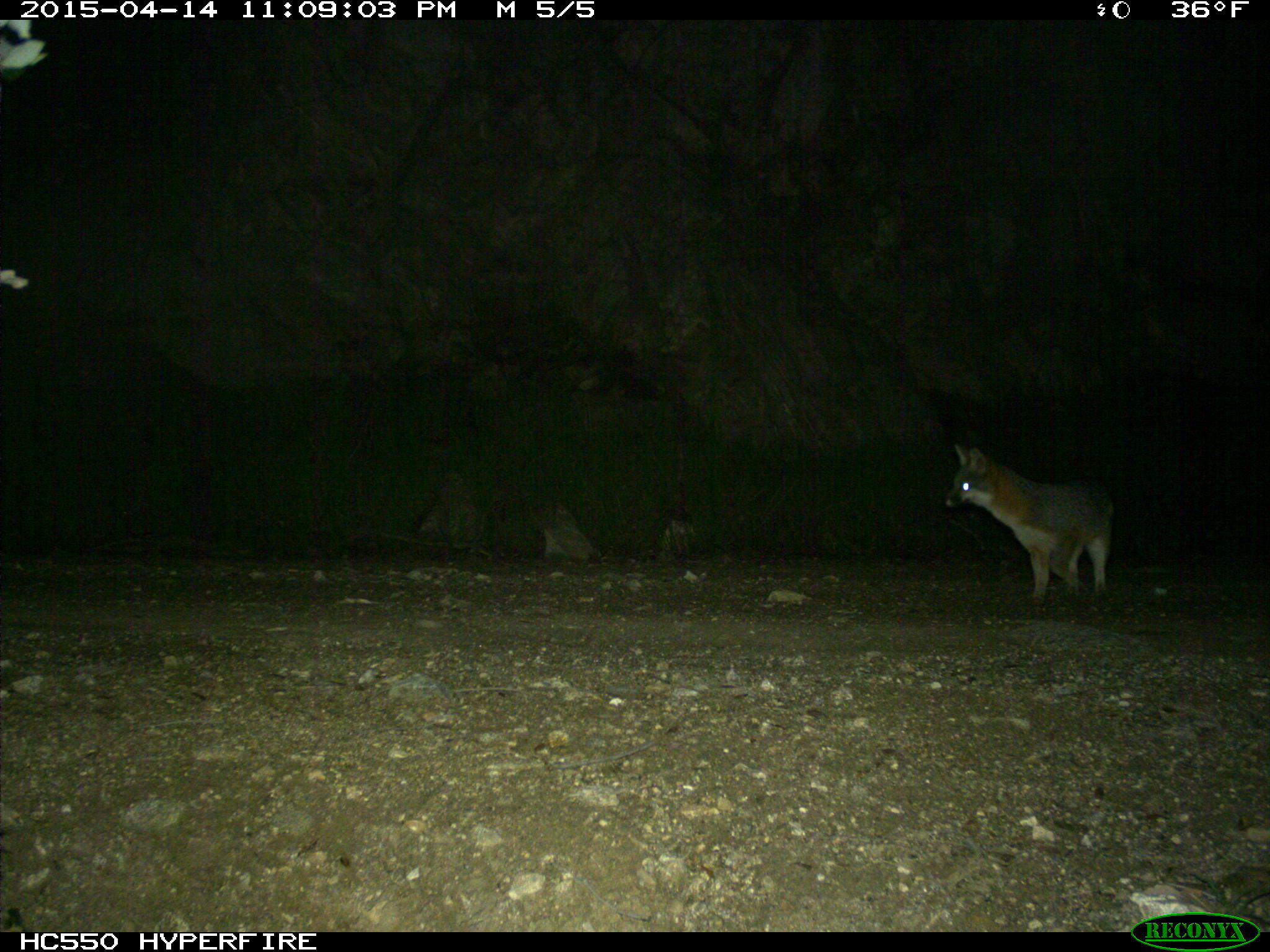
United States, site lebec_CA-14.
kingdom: Animalia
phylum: Chordata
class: Mammalia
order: Carnivora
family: Canidae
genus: Urocyon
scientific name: Urocyon cinereoargenteus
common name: gray fox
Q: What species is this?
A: Urocyon cinereoargenteus (gray fox).